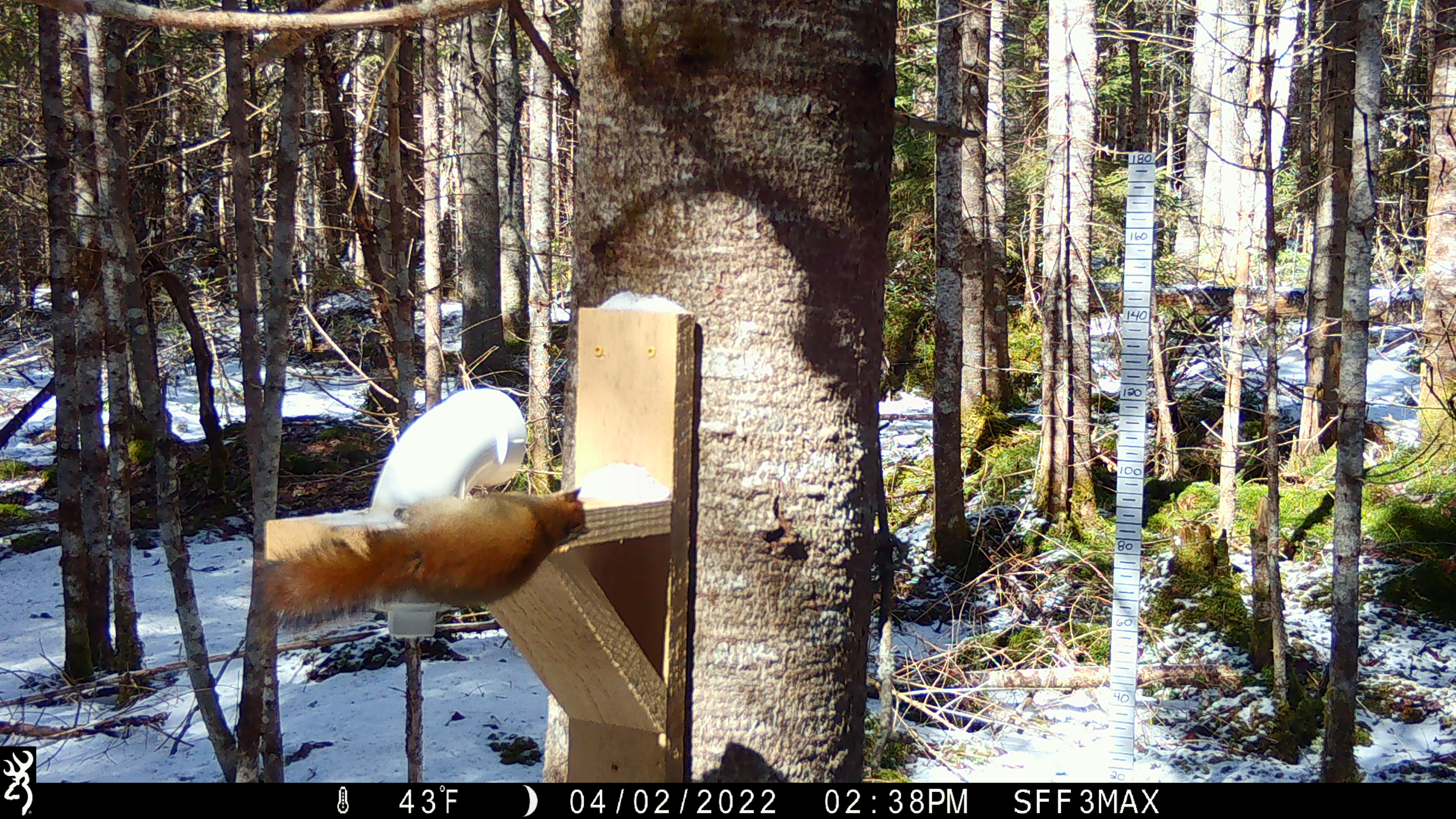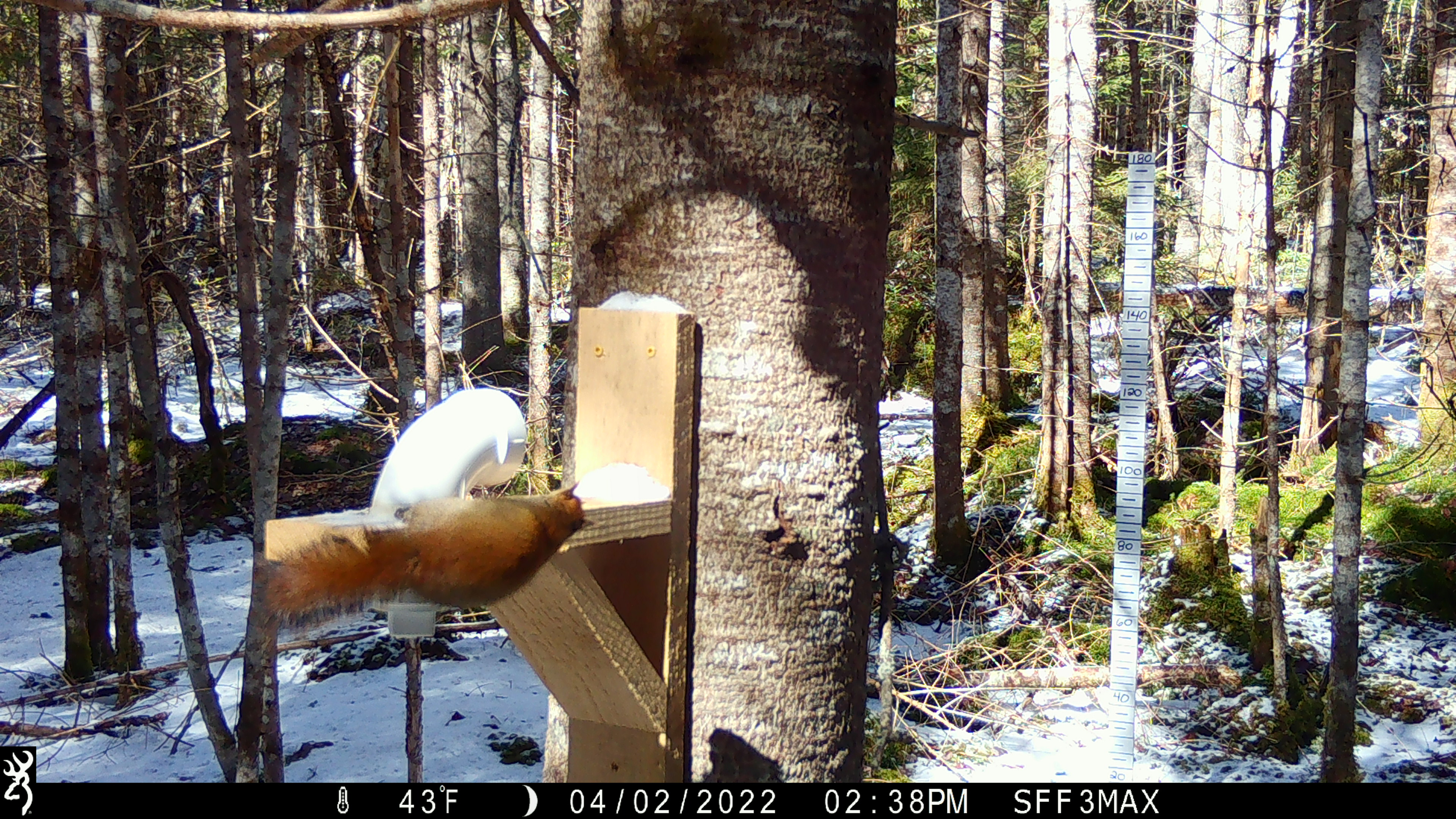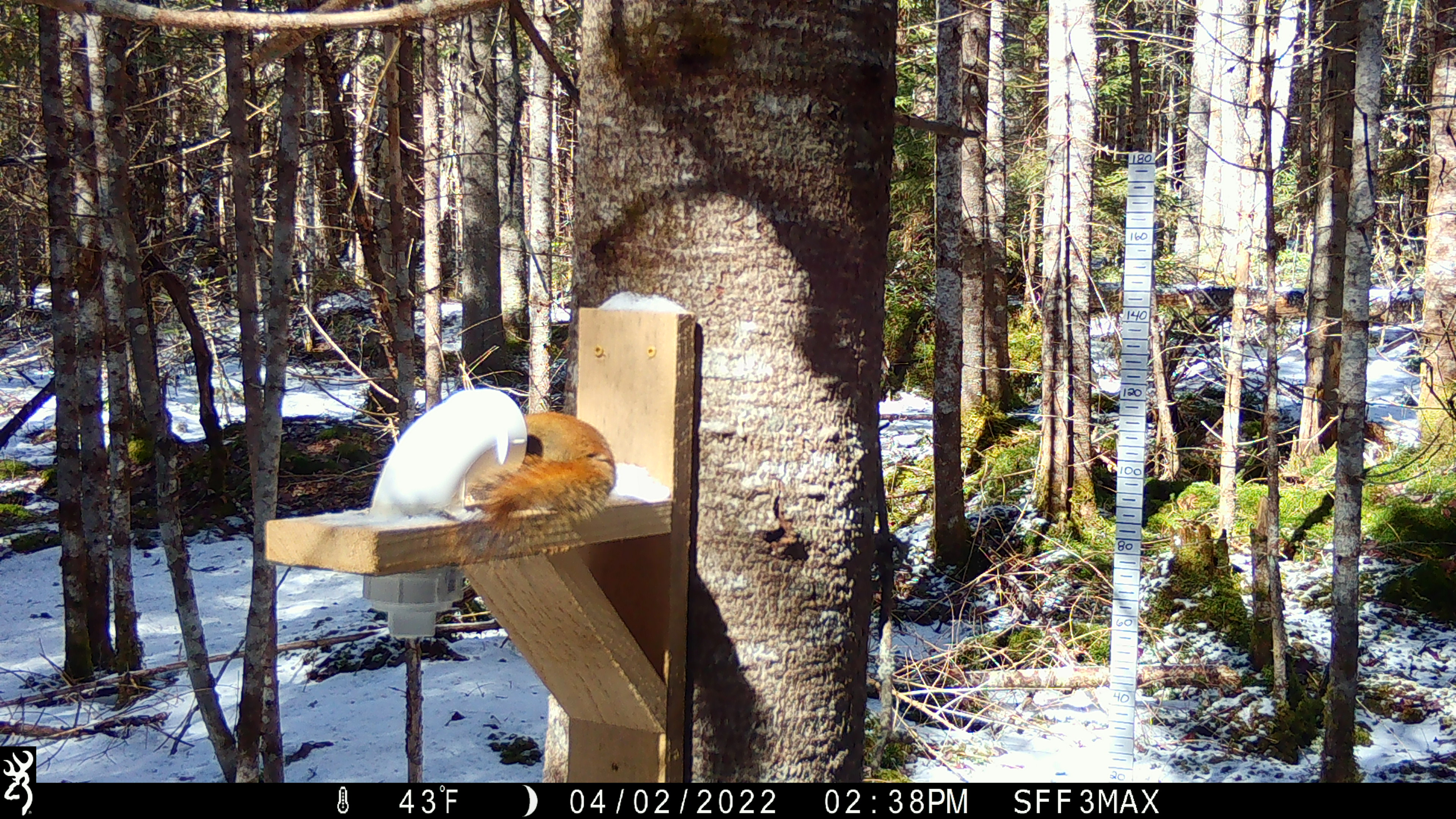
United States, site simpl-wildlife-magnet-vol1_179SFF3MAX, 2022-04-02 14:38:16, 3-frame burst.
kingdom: Animalia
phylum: Chordata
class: Mammalia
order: Rodentia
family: Sciuridae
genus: Tamiasciurus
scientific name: Tamiasciurus hudsonicus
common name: red squirrel